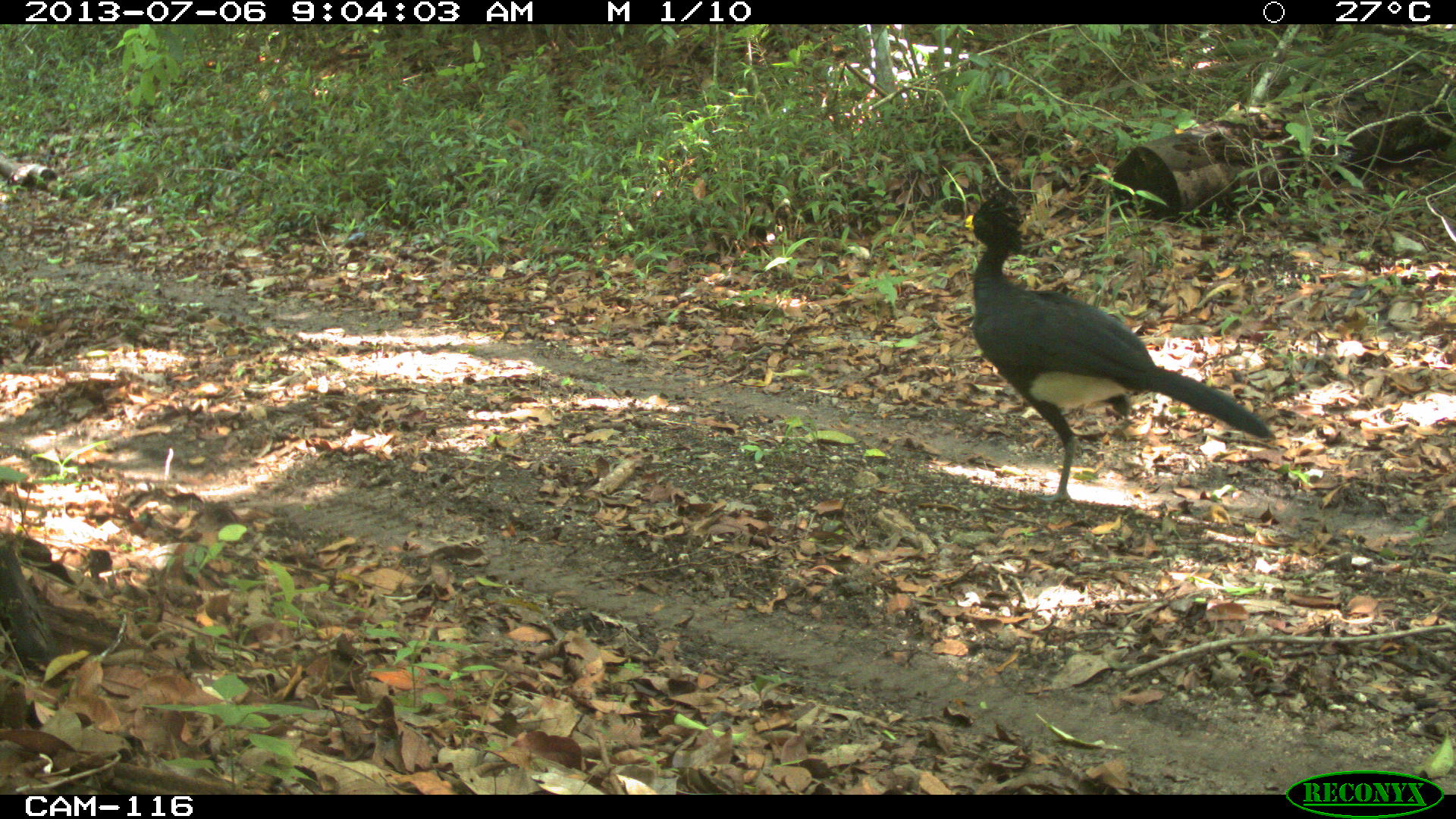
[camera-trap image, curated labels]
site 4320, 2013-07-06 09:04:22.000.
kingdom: Animalia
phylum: Chordata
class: Aves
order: Galliformes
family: Cracidae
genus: Crax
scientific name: Crax rubra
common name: great curassow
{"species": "Crax rubra (great curassow)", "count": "1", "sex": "male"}